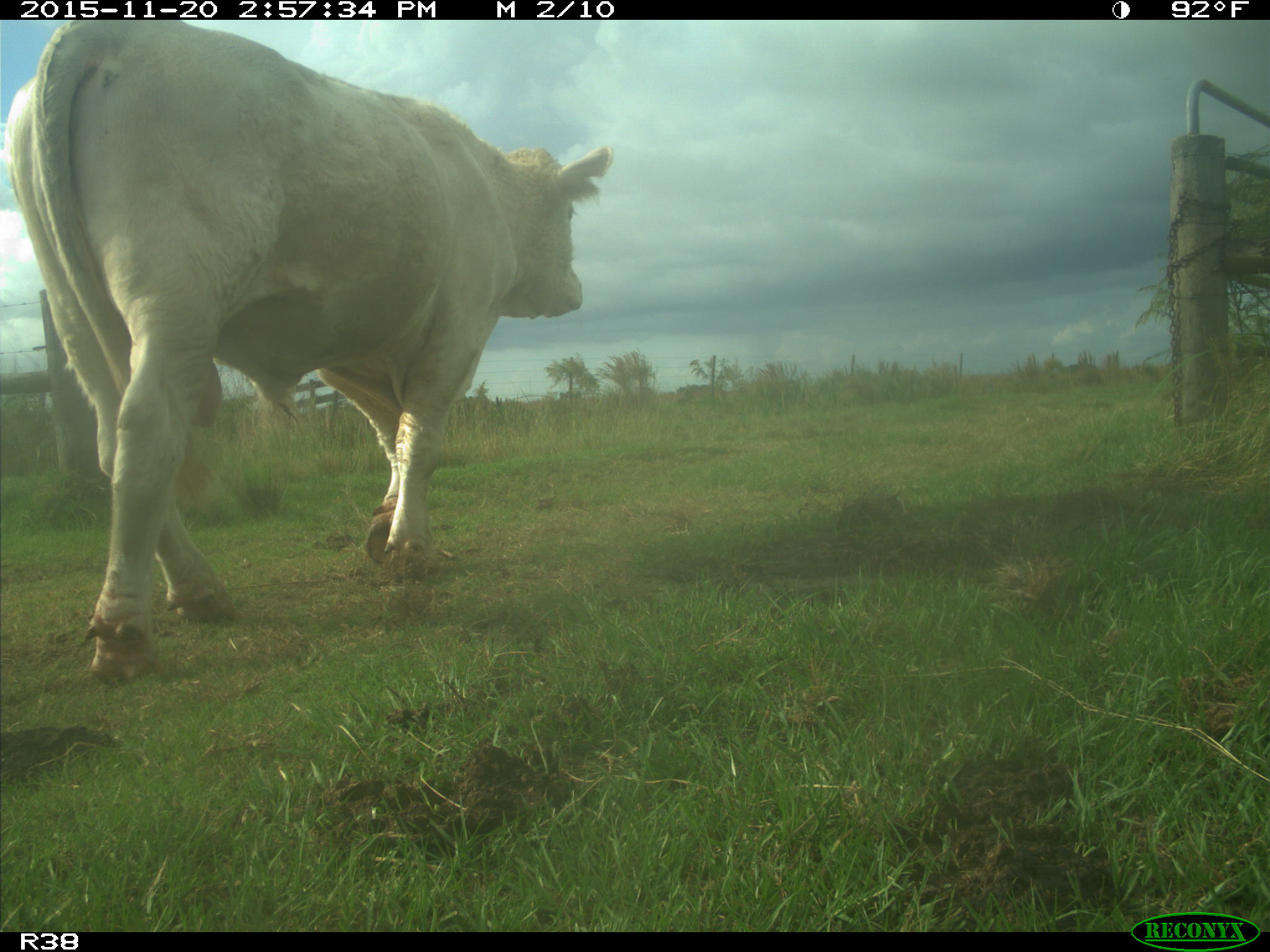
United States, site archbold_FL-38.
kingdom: Animalia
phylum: Chordata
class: Mammalia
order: Artiodactyla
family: Bovidae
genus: Bos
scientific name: Bos taurus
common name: domestic cow